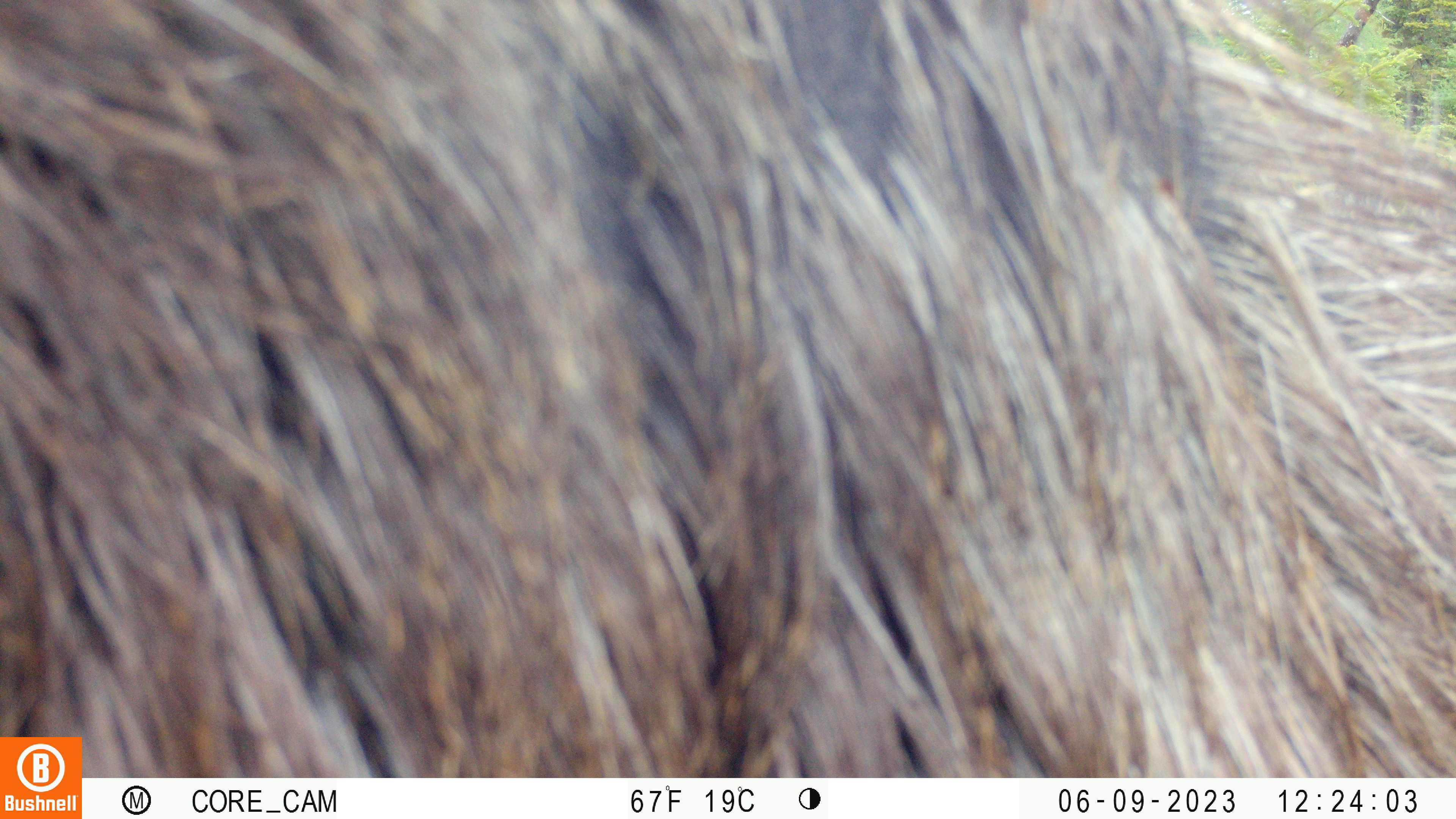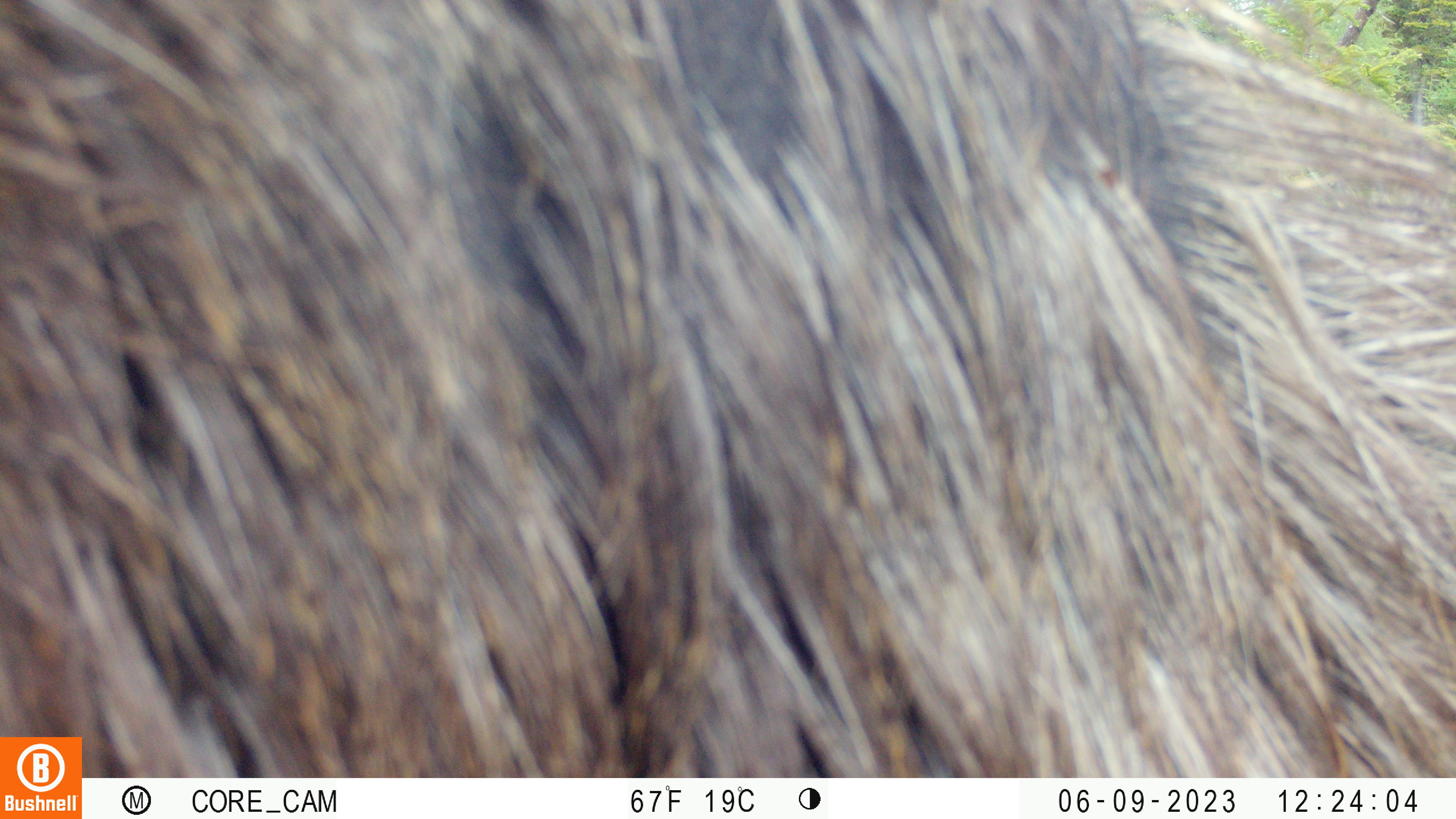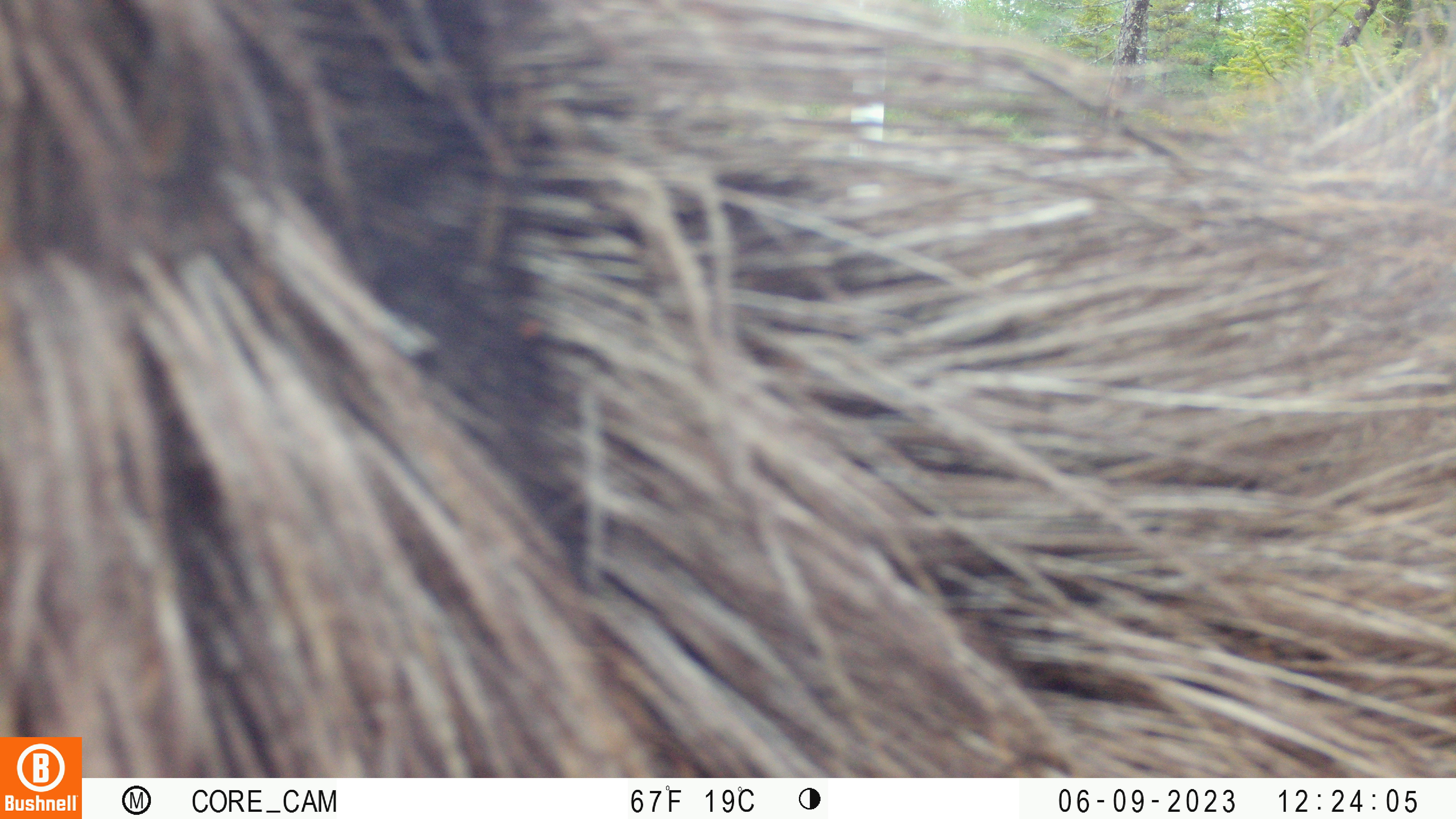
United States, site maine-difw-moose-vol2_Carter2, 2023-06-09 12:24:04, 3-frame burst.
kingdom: Animalia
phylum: Chordata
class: Mammalia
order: Artiodactyla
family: Cervidae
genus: Alces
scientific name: Alces alces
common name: moose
Moose (Alces alces).